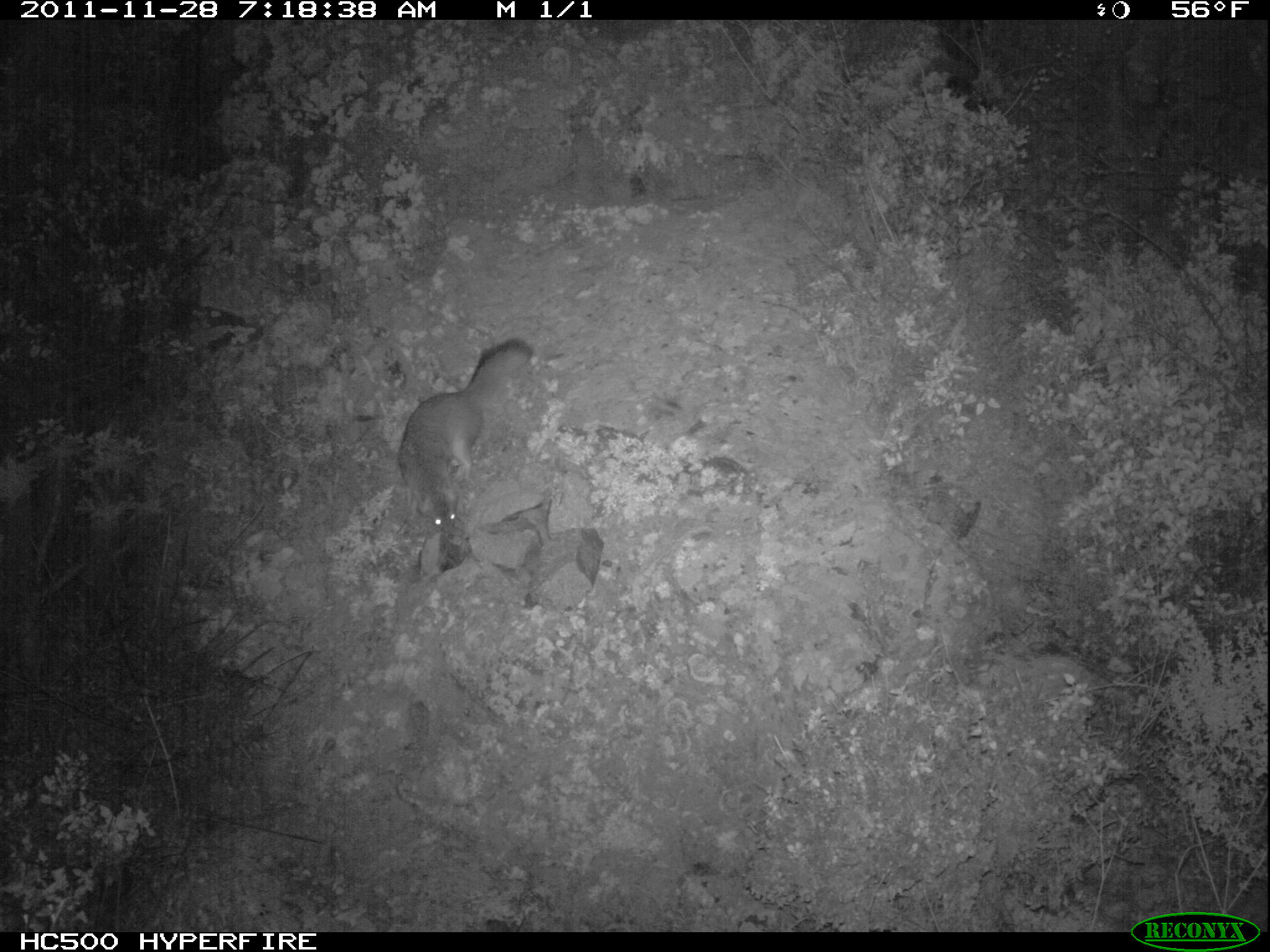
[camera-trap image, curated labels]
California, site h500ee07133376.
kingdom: Animalia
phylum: Chordata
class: Mammalia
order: Carnivora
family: Canidae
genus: Urocyon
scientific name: Urocyon littoralis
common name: island fox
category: fox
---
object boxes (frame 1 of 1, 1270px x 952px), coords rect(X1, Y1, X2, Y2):
fox: rect(393, 337, 534, 535)